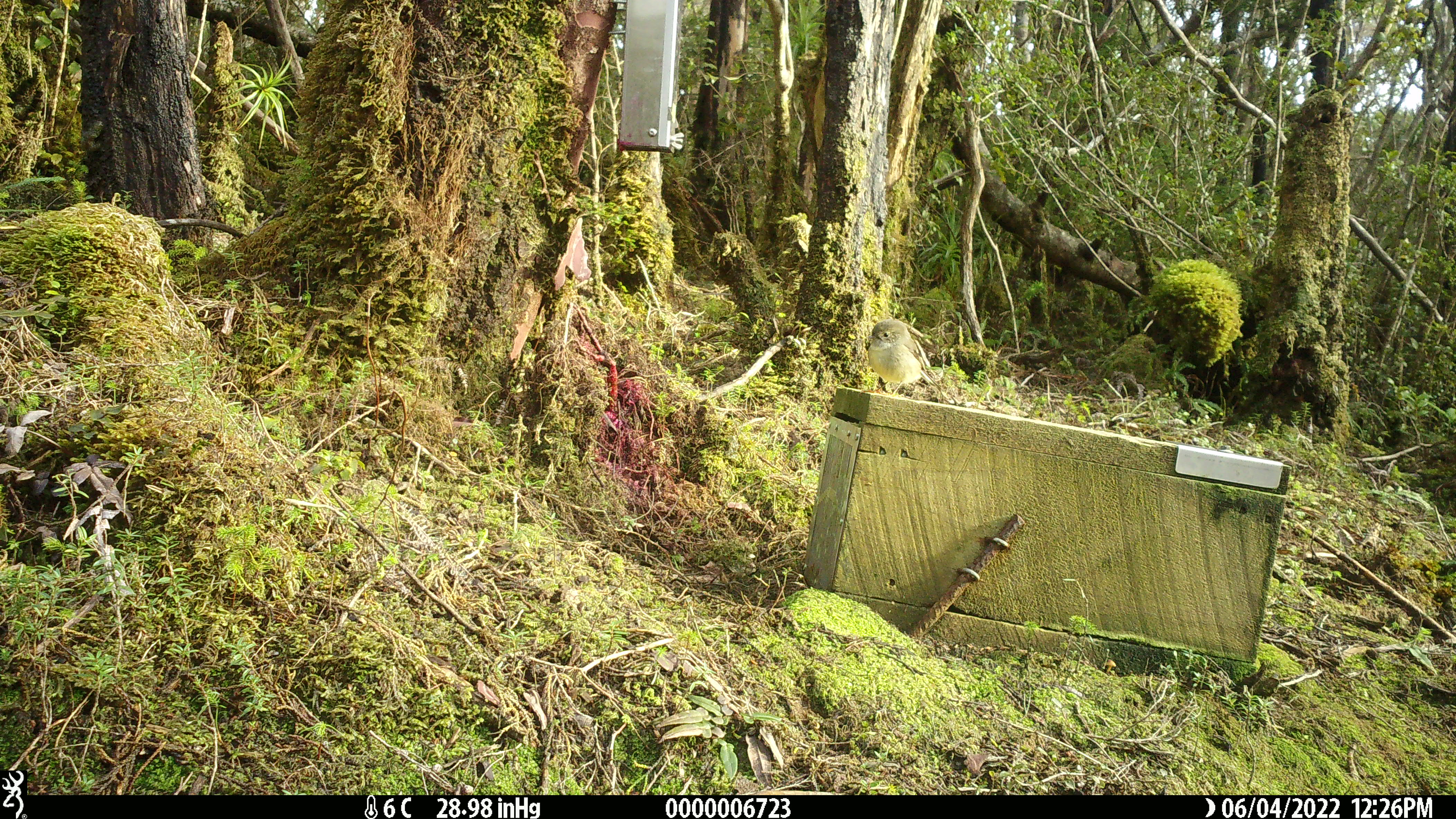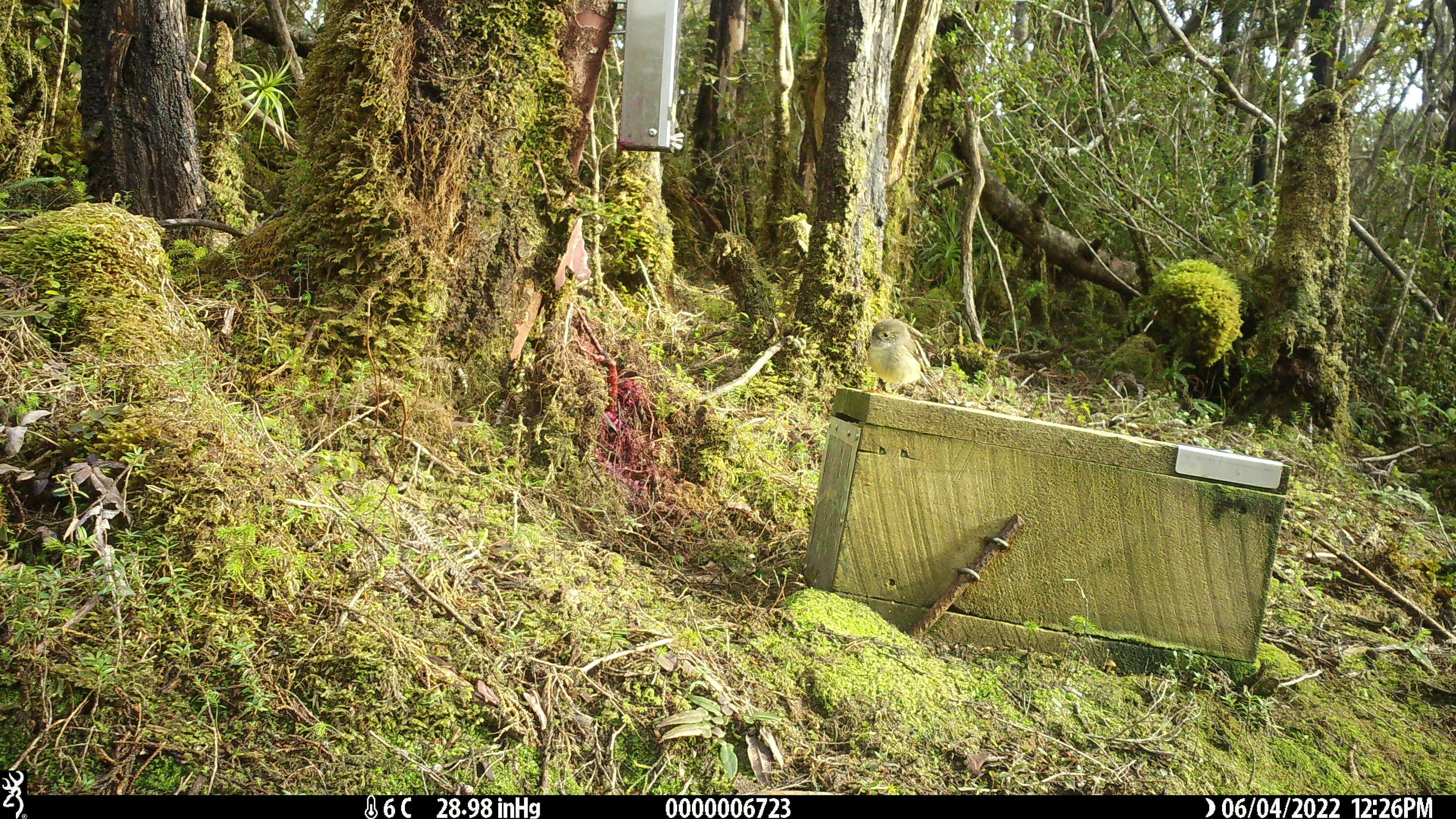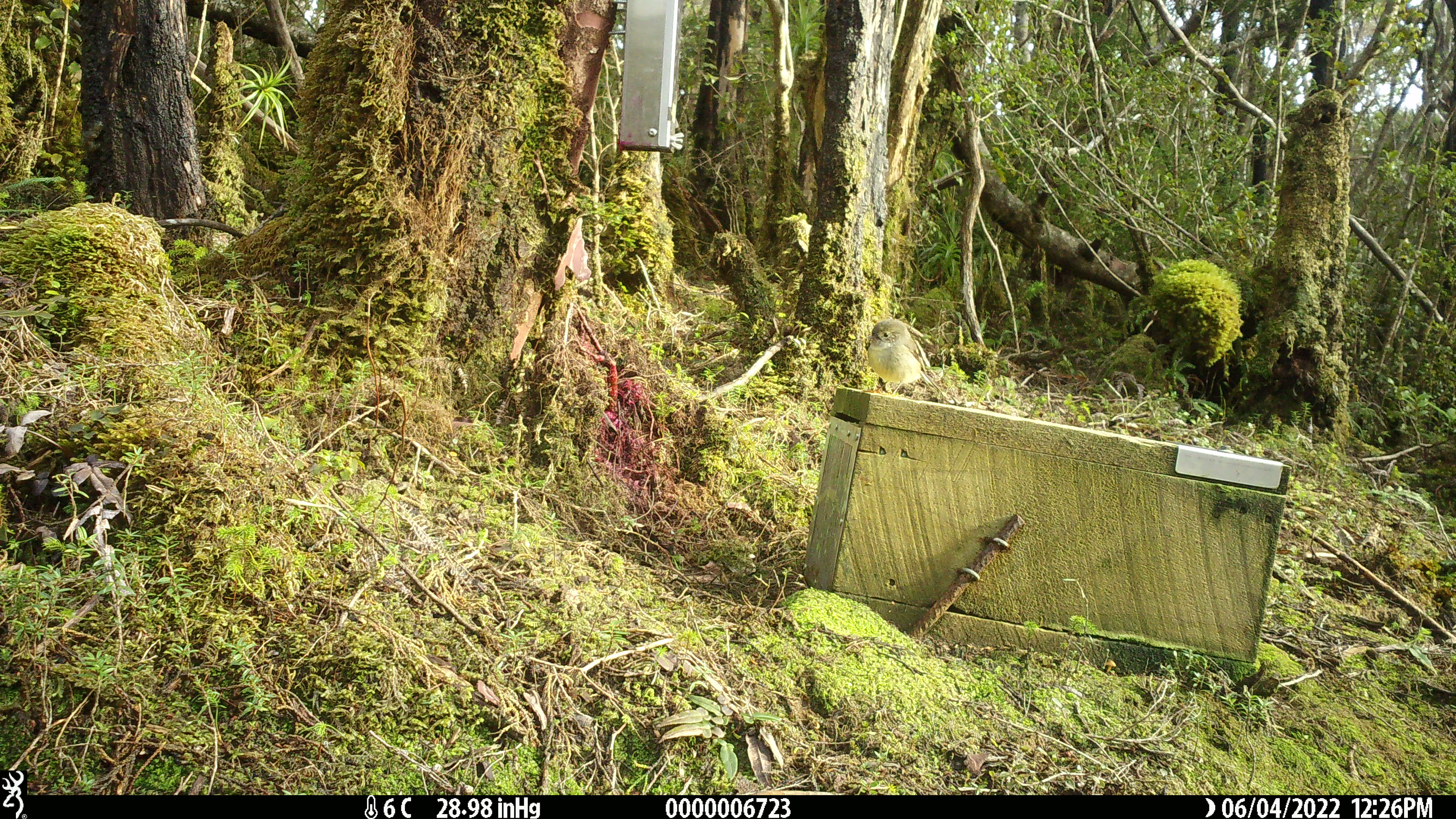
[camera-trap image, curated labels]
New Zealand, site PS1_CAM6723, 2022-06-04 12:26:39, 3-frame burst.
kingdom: Animalia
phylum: Chordata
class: Aves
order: Passeriformes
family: Petroicidae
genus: Petroica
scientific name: Petroica macrocephala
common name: tomtit